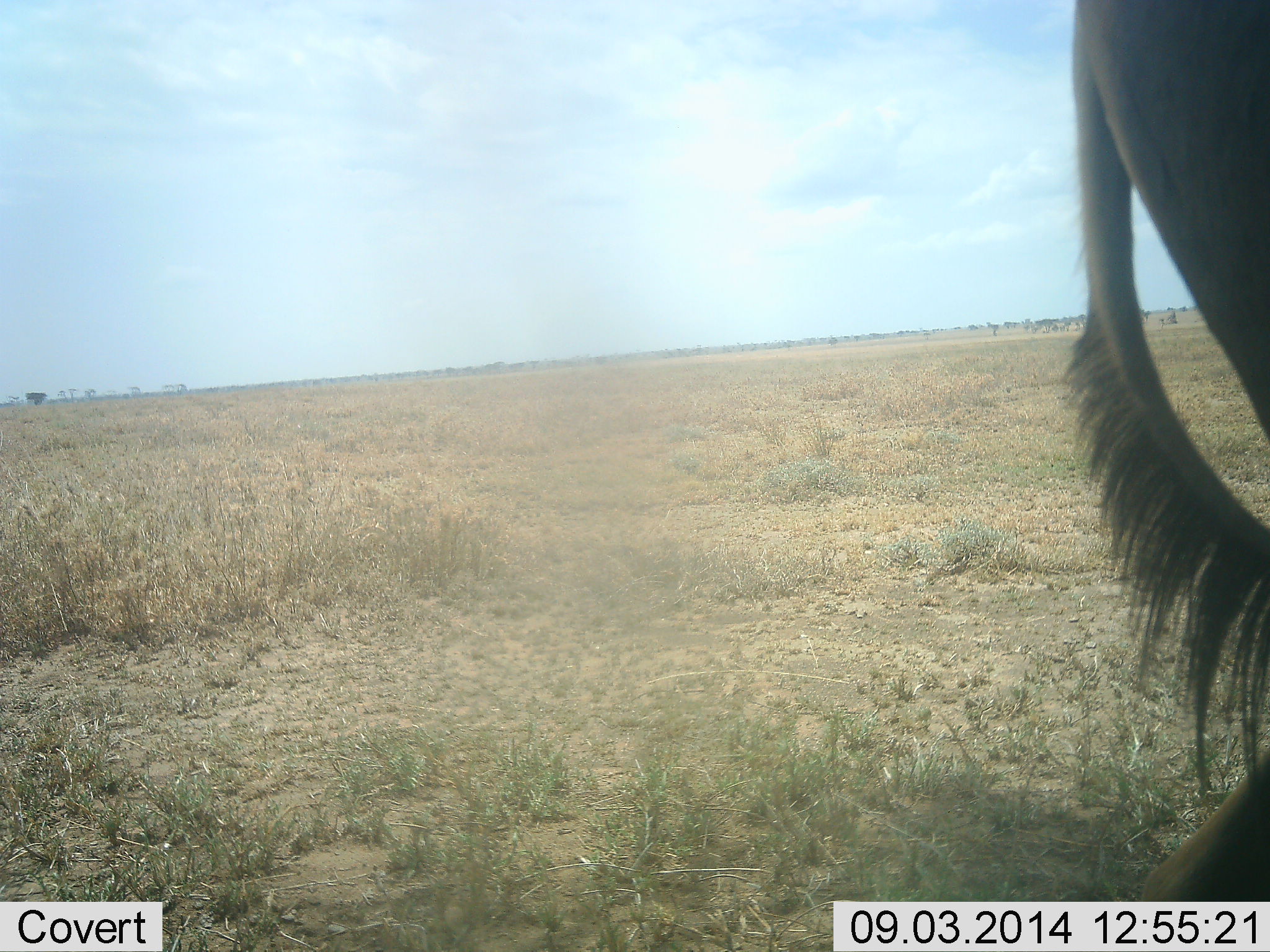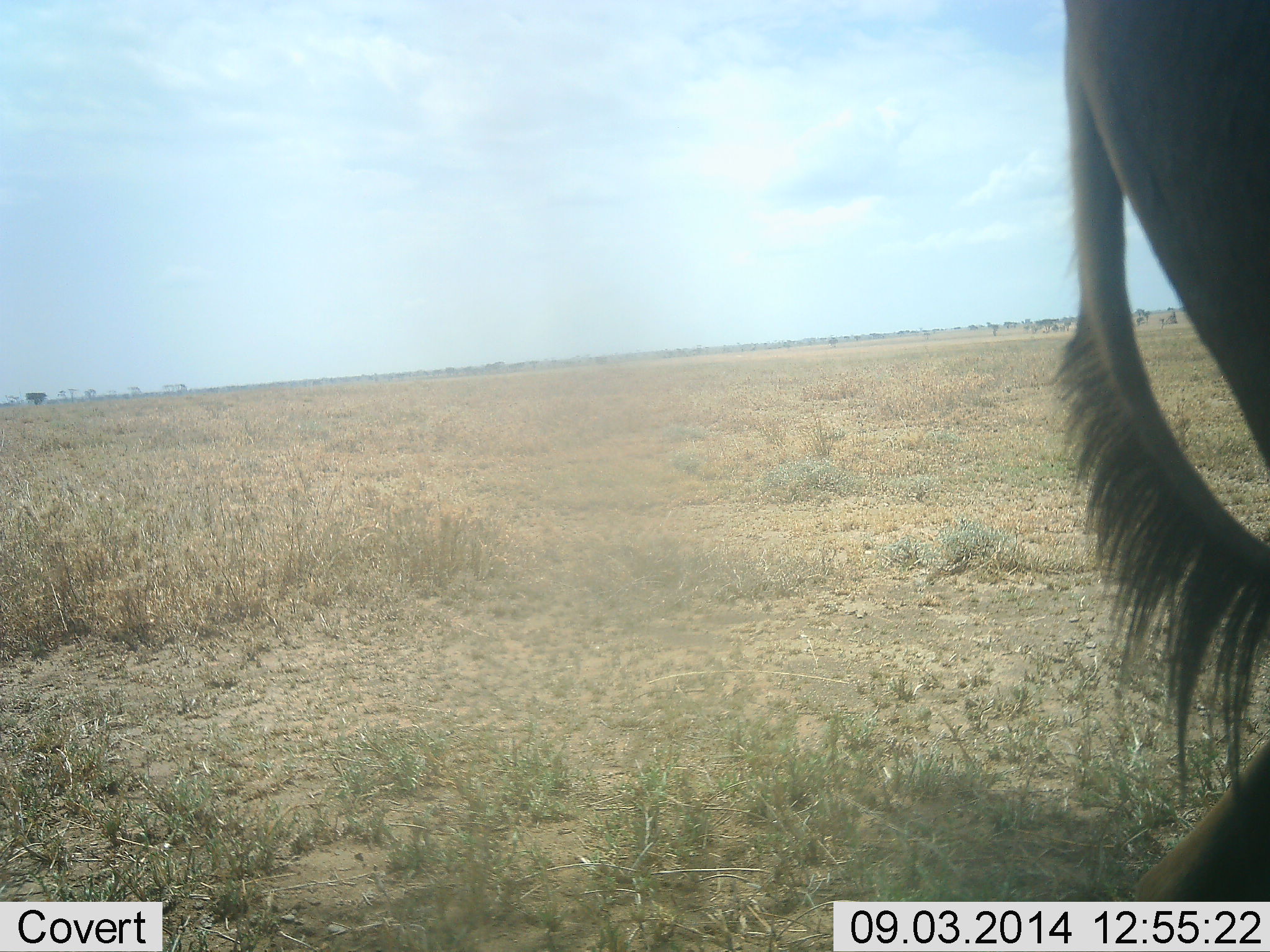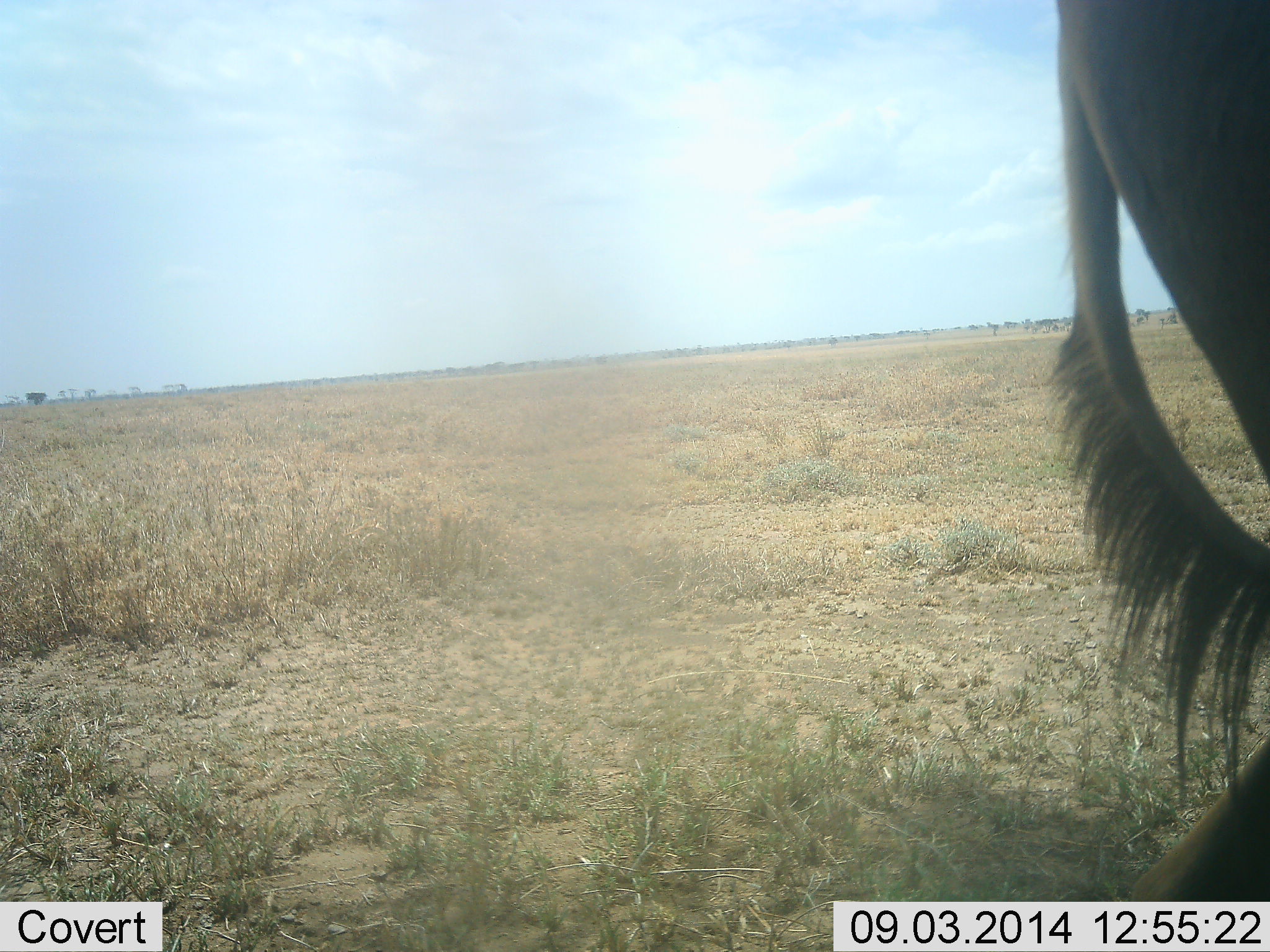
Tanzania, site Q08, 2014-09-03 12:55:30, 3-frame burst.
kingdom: Animalia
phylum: Chordata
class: Mammalia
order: Artiodactyla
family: Bovidae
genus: Connochaetes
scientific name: Connochaetes taurinus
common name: blue wildebeest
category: wildebeest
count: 1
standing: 90%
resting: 0%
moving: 20%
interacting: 0%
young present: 0%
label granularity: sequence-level